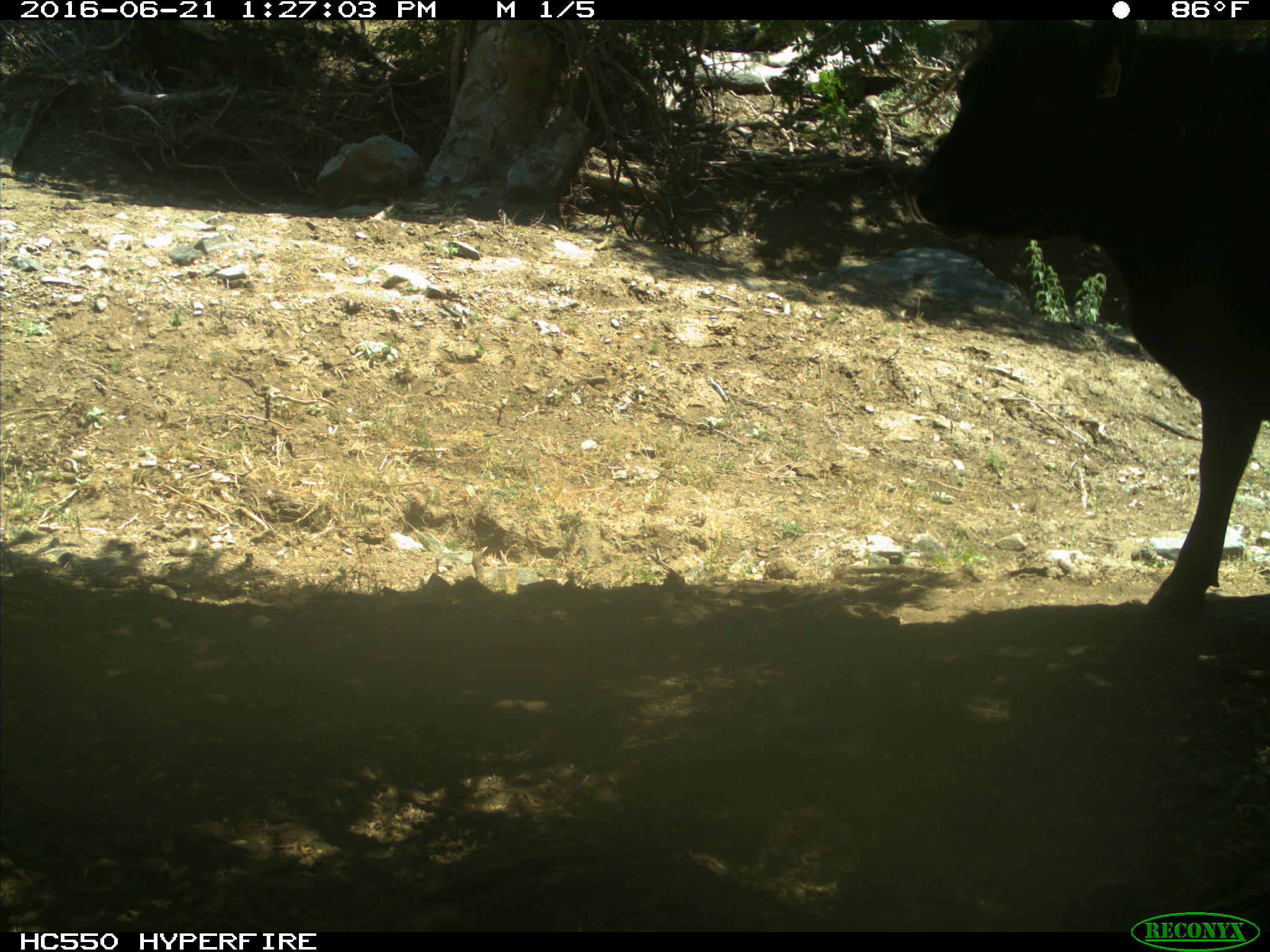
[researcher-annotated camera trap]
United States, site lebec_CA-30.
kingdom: Animalia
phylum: Chordata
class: Mammalia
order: Artiodactyla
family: Bovidae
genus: Bos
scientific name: Bos taurus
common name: domestic cow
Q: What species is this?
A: Bos taurus (domestic cow).